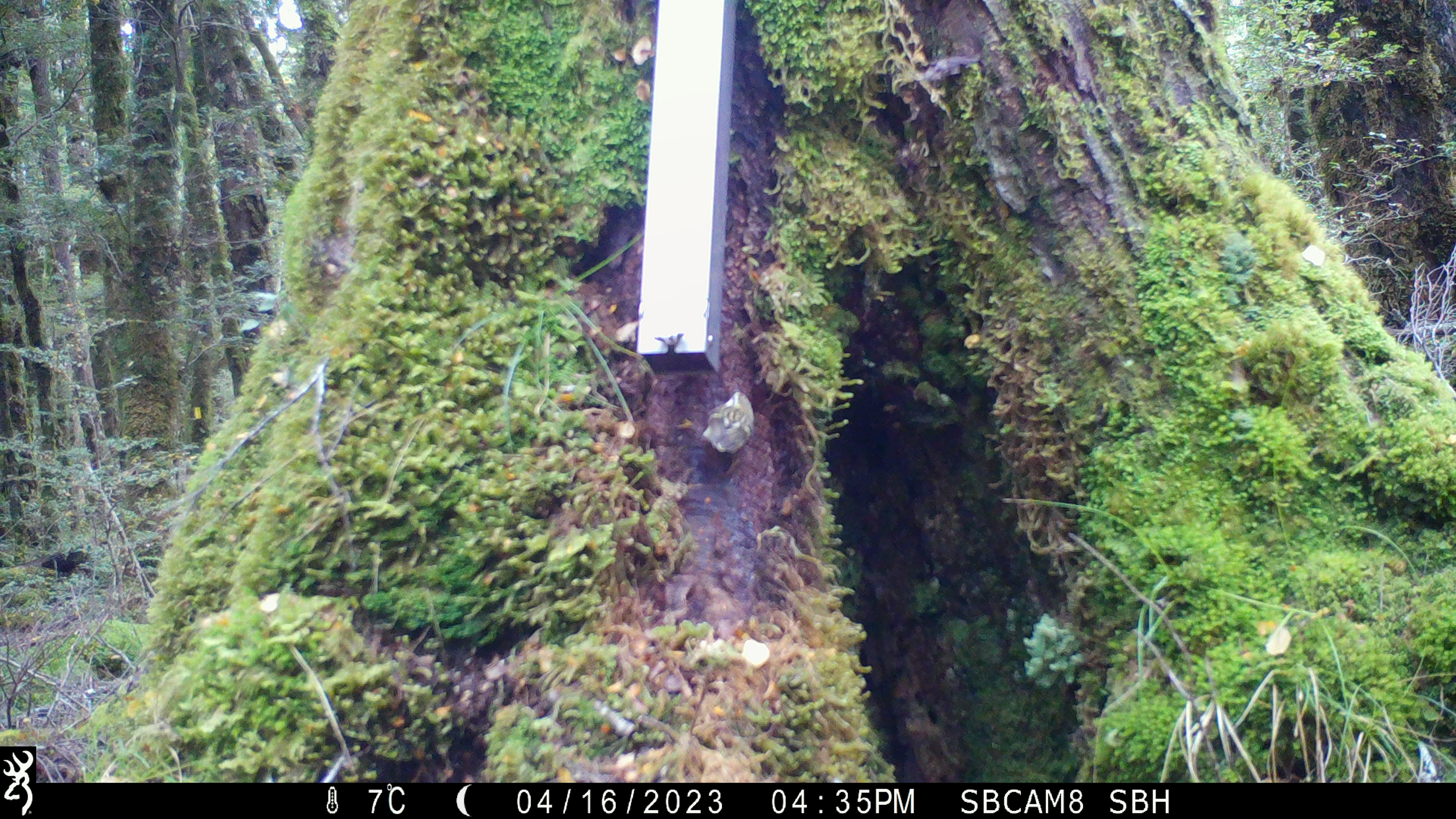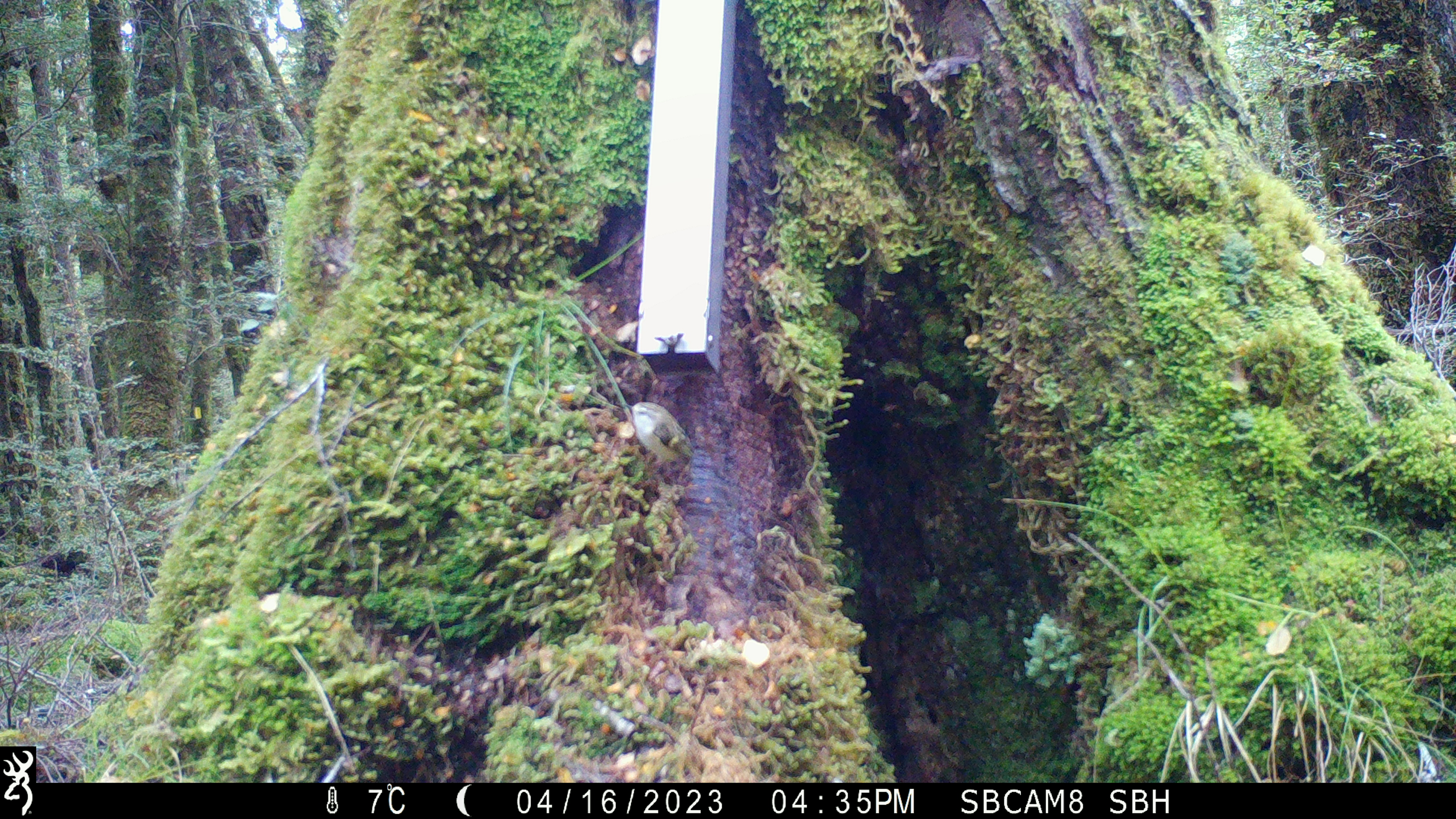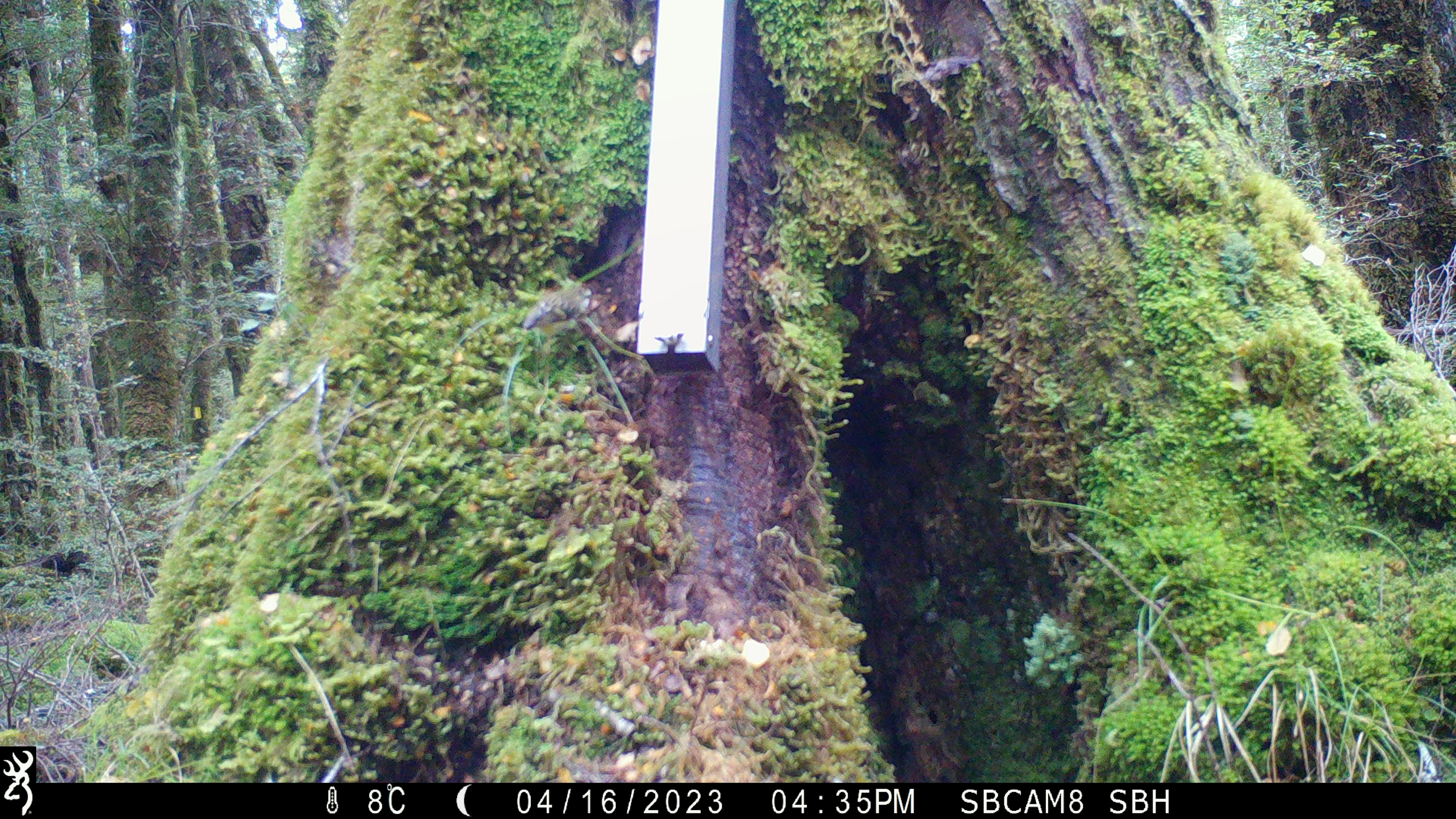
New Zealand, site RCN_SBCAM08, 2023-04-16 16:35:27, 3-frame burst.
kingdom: Animalia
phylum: Chordata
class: Aves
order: Passeriformes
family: Acanthisittidae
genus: Acanthisitta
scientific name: Acanthisitta chloris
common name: rifleman